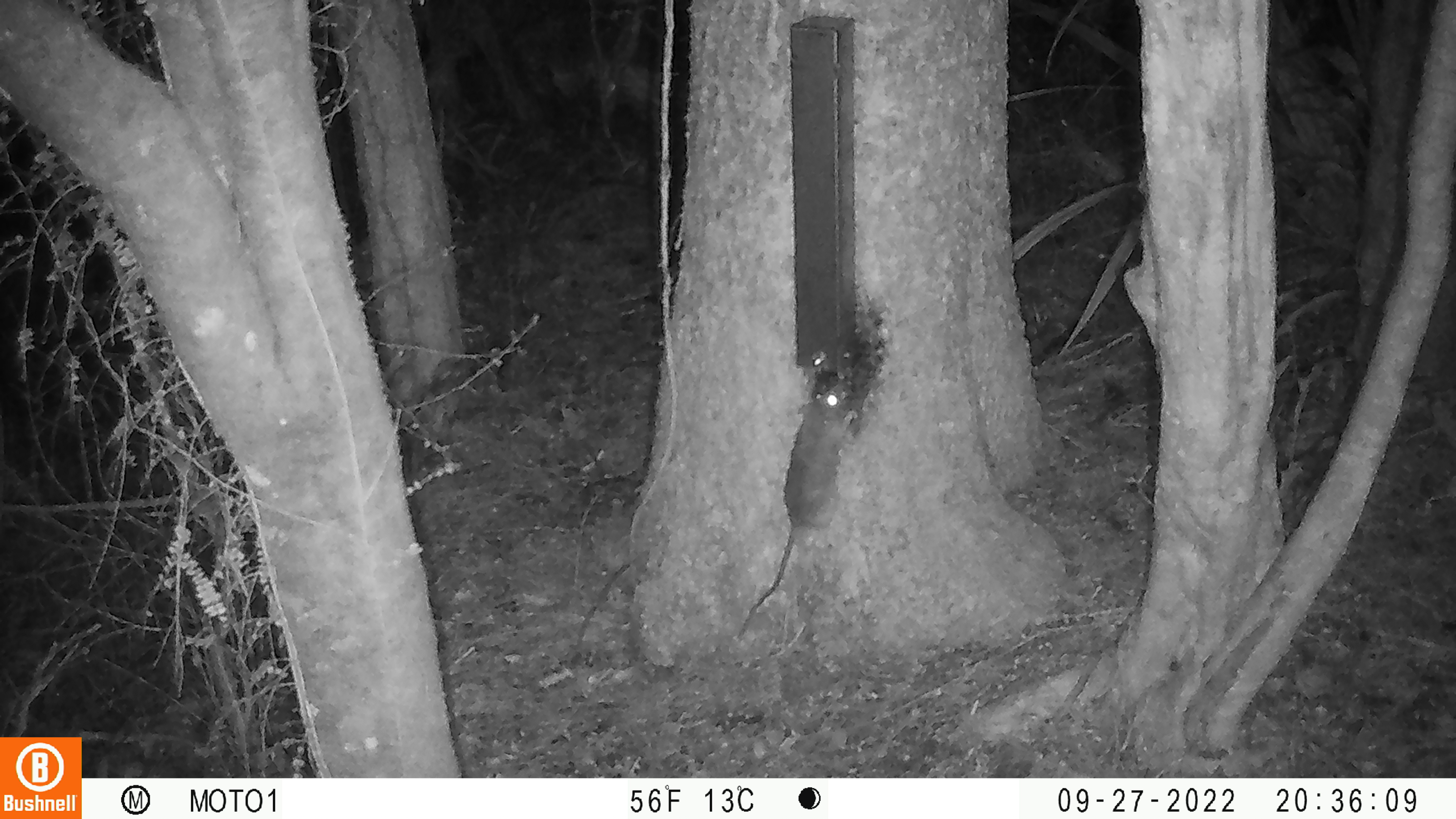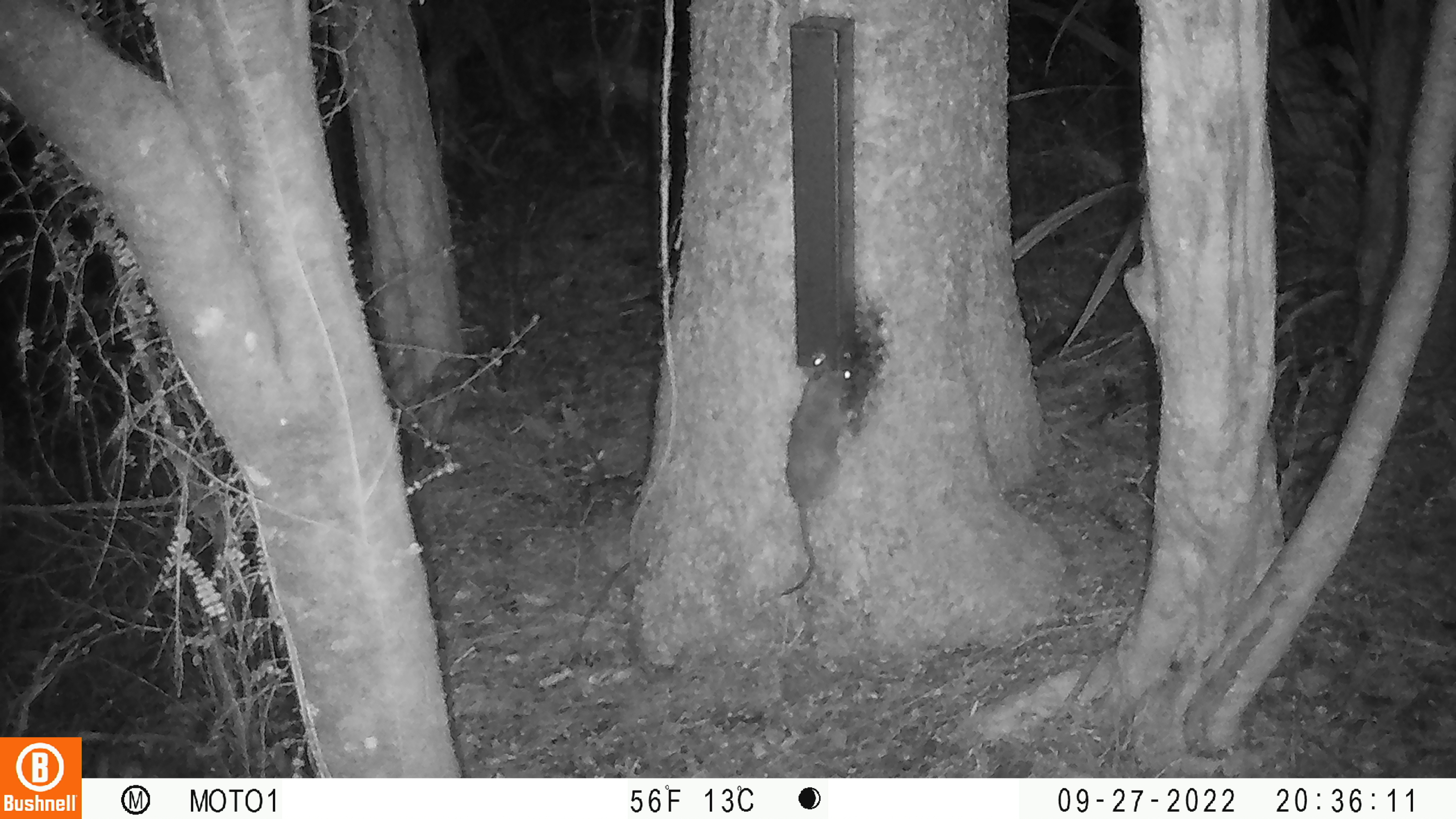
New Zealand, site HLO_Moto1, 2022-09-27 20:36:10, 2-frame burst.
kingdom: Animalia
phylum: Chordata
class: Mammalia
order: Rodentia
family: Muridae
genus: Rattus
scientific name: Rattus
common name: rat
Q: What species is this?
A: Rat (Rattus).